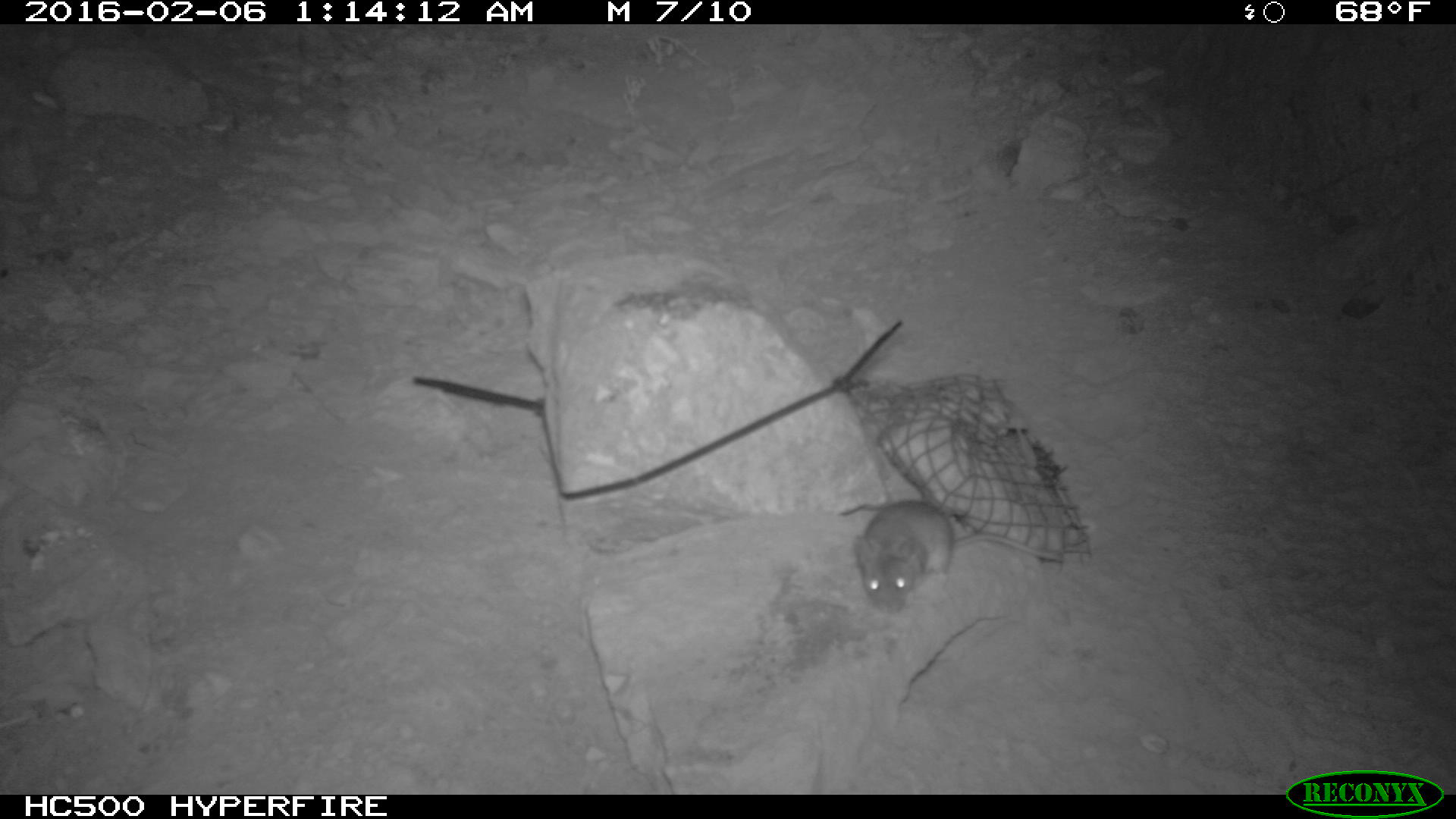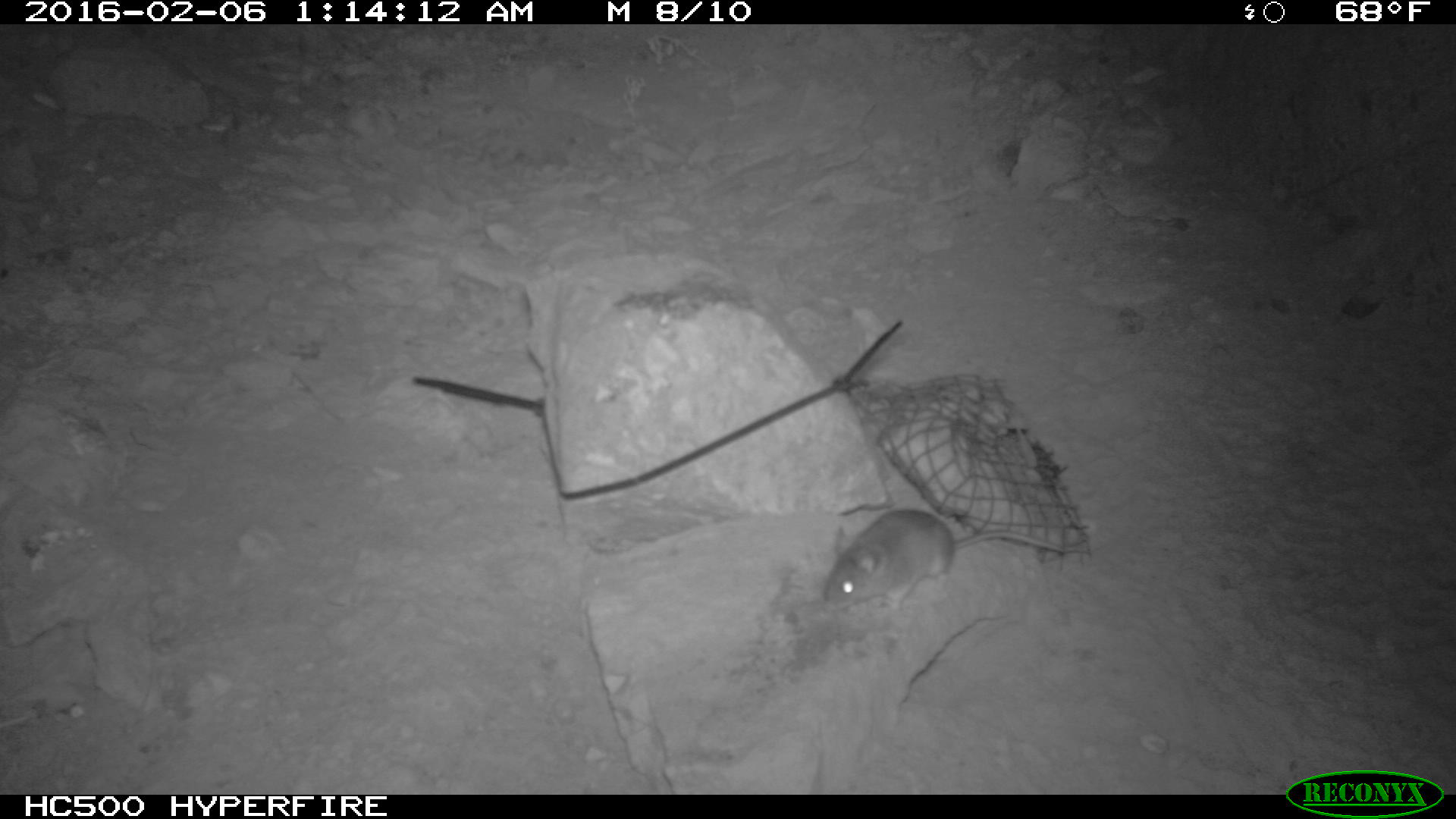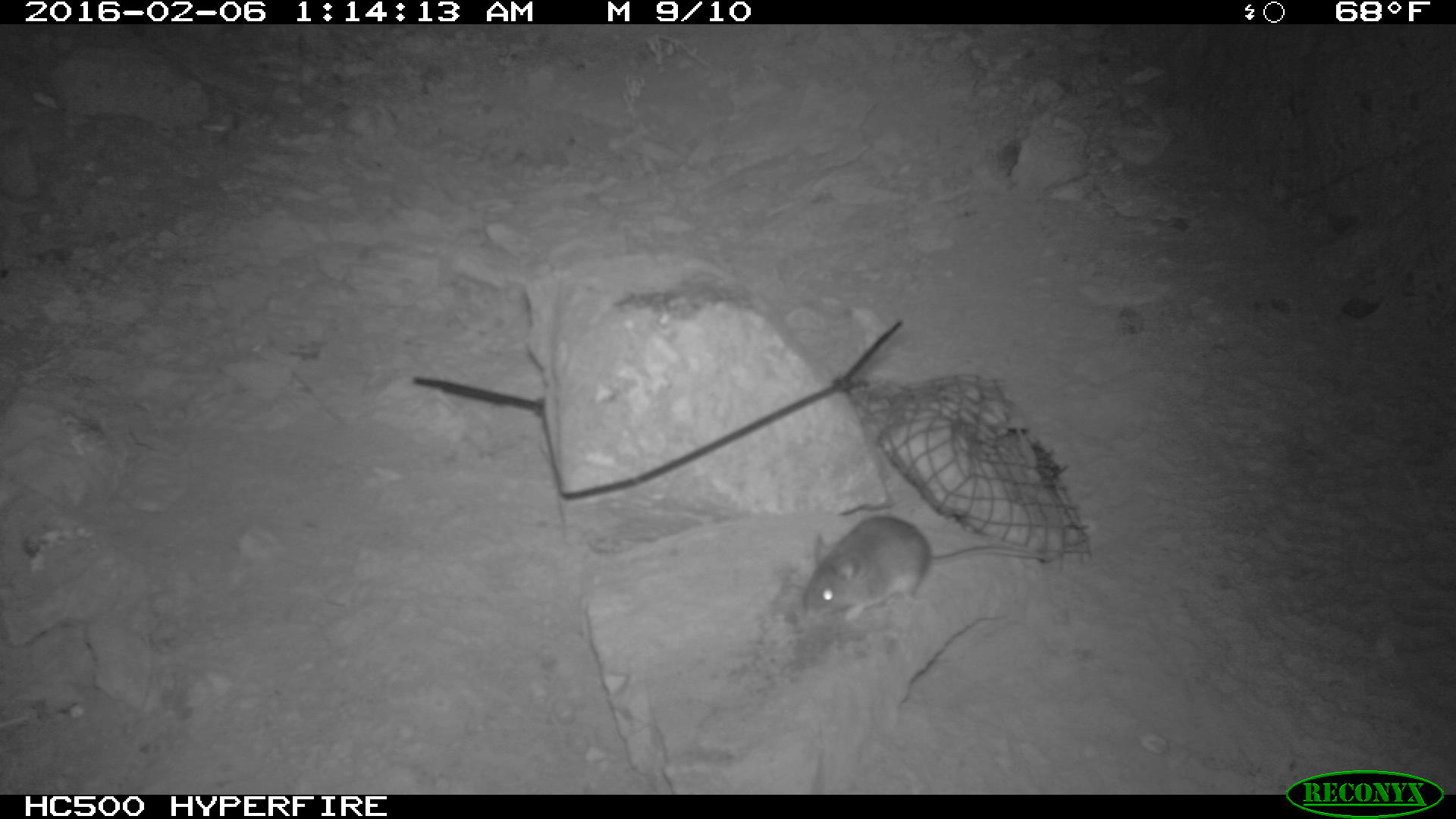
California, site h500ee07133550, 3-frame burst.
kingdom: Animalia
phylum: Chordata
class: Mammalia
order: Rodentia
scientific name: Rodentia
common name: rodent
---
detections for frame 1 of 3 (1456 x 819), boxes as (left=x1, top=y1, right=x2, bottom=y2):
rodent: (left=854, top=500, right=1065, bottom=613)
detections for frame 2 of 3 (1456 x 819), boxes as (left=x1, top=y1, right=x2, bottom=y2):
rodent: (left=824, top=507, right=1065, bottom=608)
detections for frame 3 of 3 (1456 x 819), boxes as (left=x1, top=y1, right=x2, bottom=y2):
rodent: (left=798, top=516, right=1056, bottom=622)